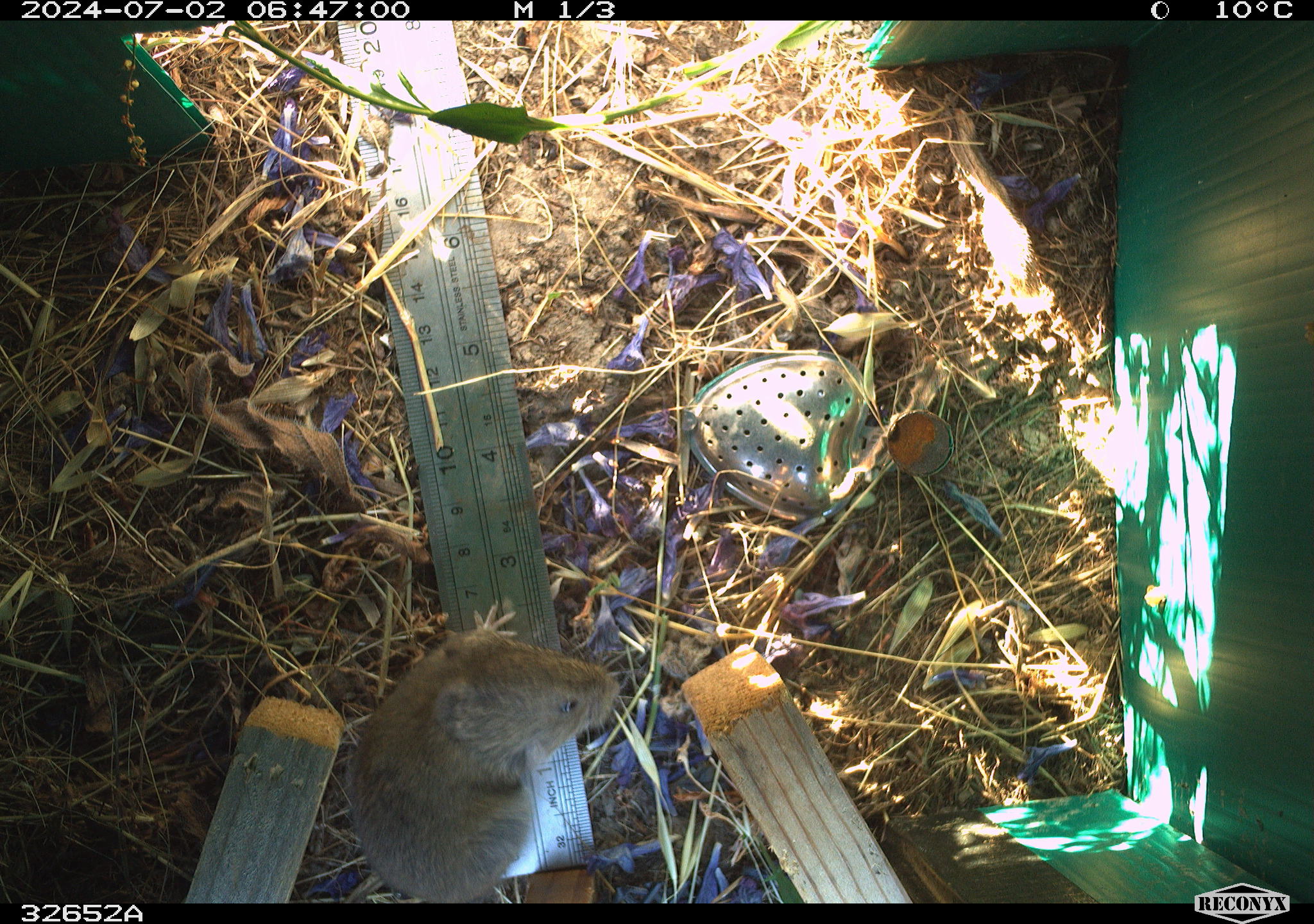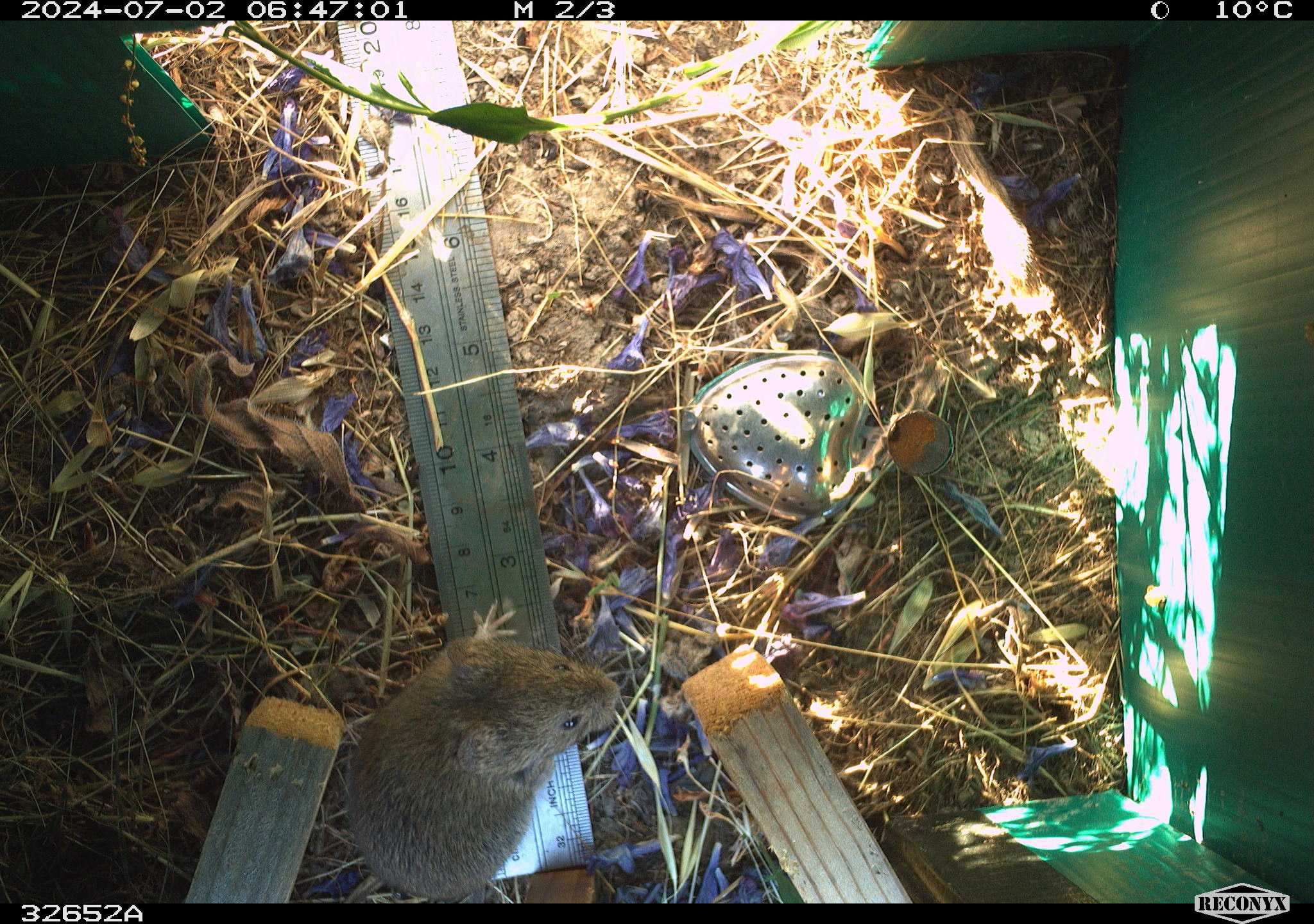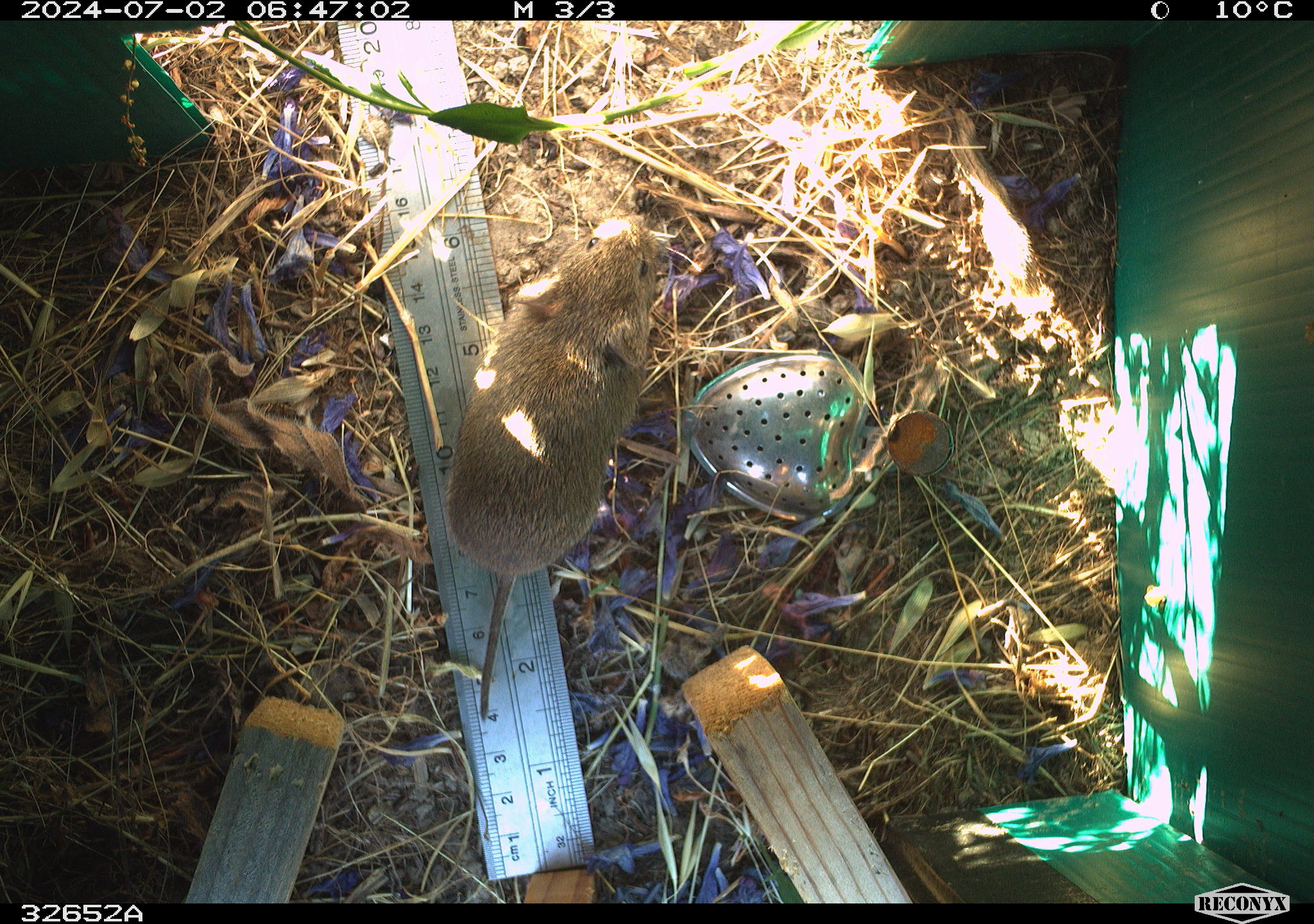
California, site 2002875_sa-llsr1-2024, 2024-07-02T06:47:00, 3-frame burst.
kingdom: Animalia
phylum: Chordata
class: Mammalia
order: Rodentia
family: Cricetidae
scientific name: Arvicolinae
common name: voles, lemmings, and muskrats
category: arvicolinae subfamily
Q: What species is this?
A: Arvicolinae subfamily (voles, lemmings, and muskrats) (Arvicolinae).